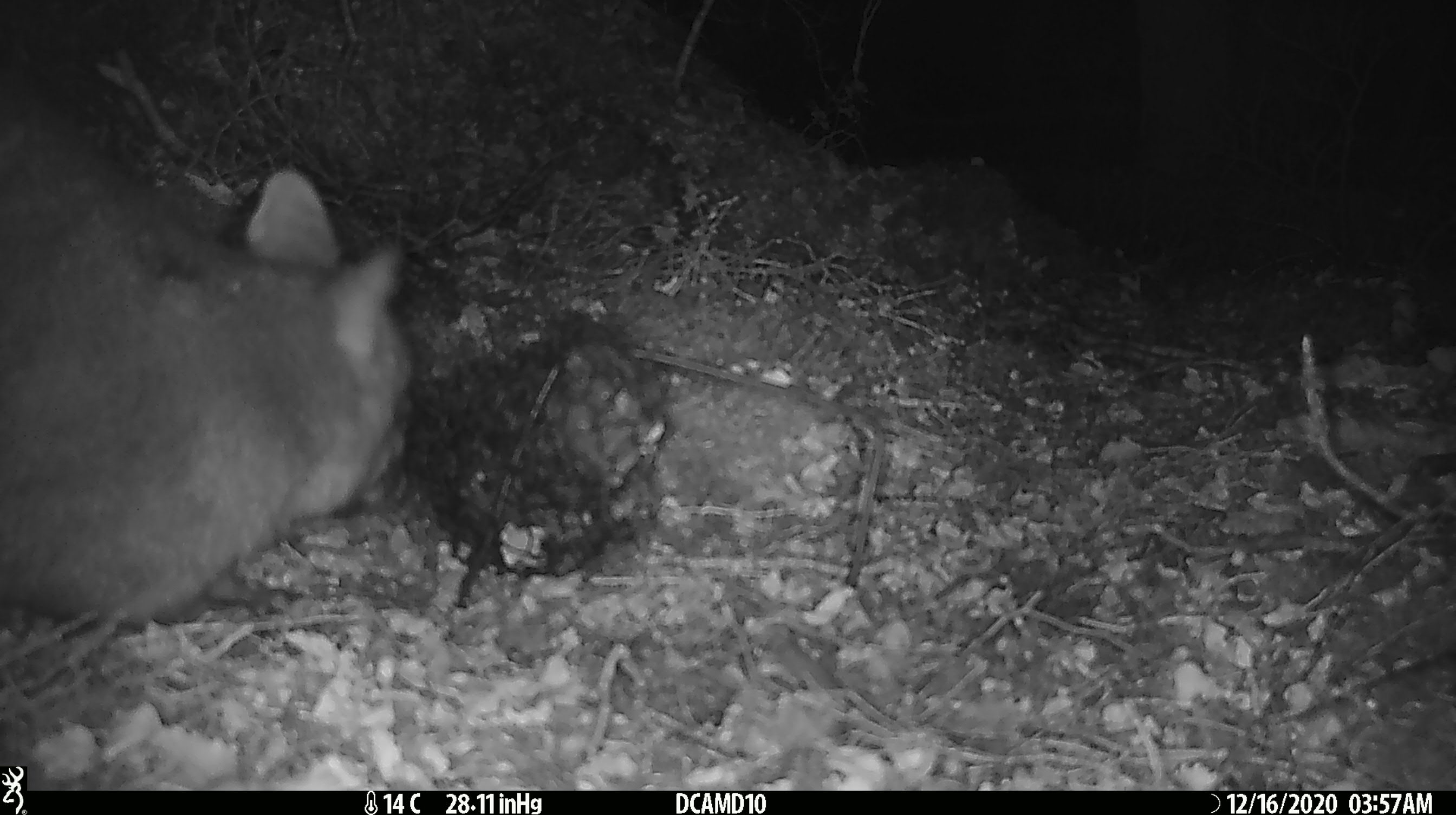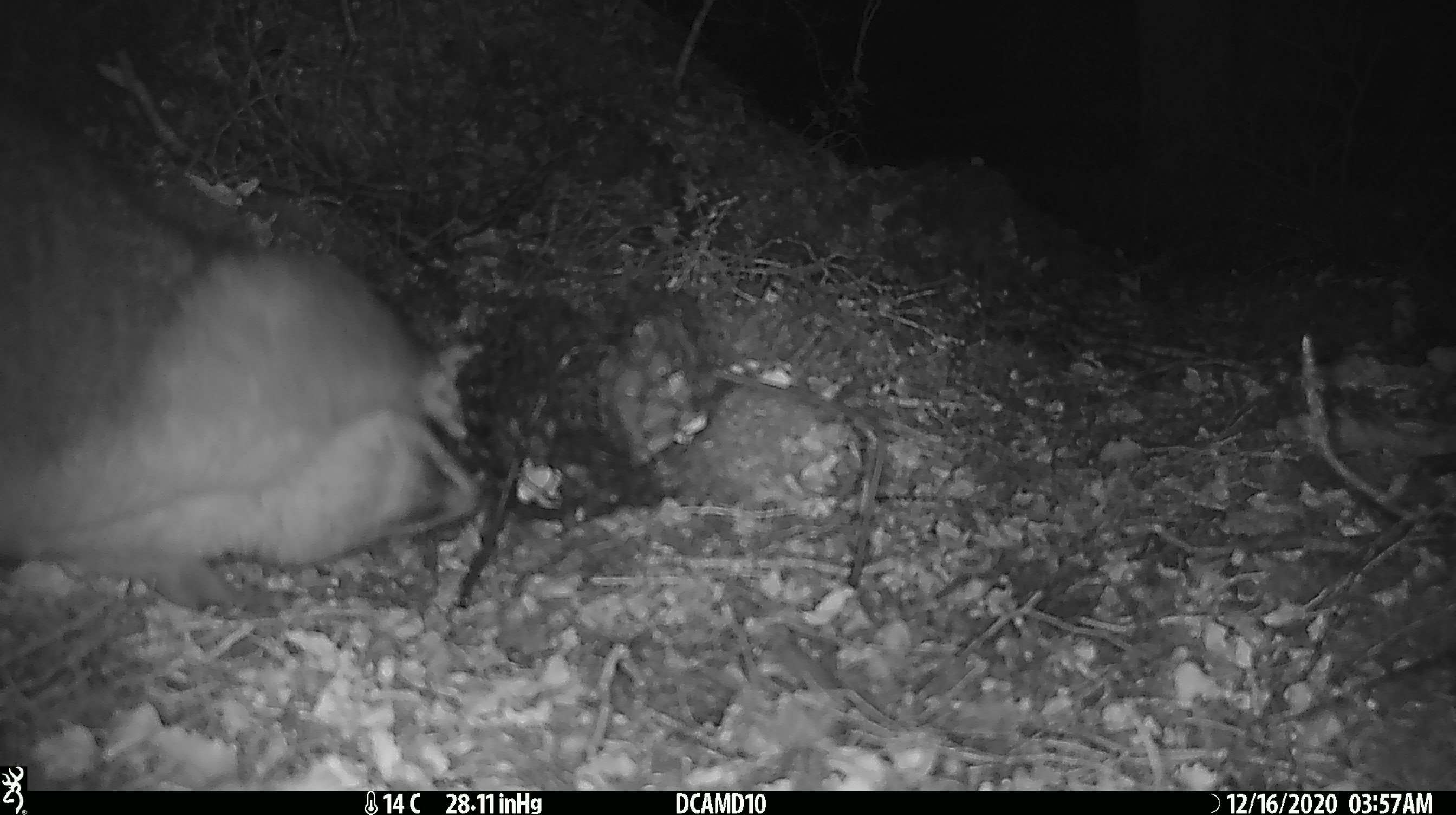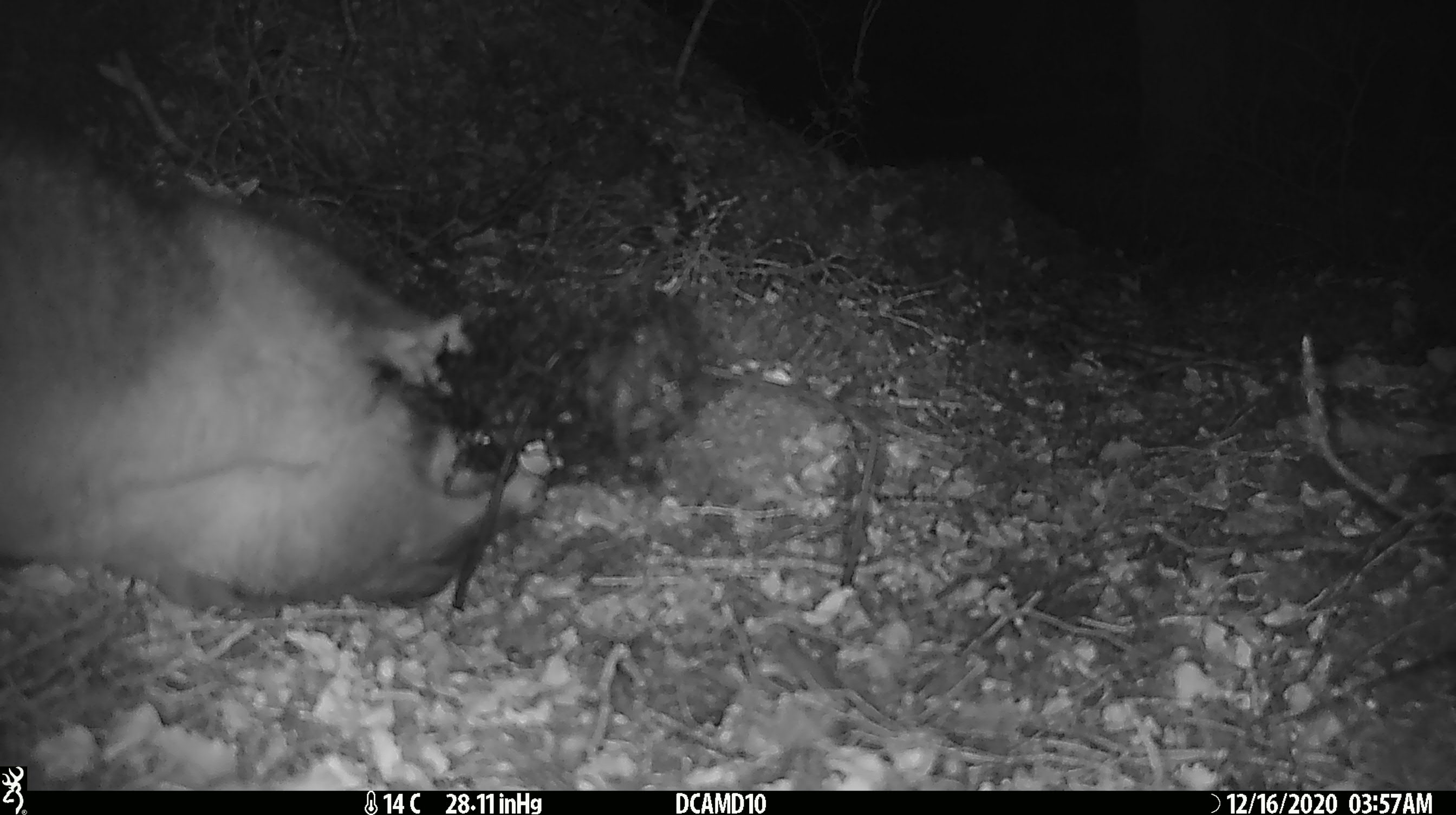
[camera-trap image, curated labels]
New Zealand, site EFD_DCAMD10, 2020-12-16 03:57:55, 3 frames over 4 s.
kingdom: Animalia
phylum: Chordata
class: Mammalia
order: Diprotodontia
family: Phalangeridae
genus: Trichosurus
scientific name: Trichosurus vulpecula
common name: common brushtail possum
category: possum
Possum (common brushtail possum) (Trichosurus vulpecula).